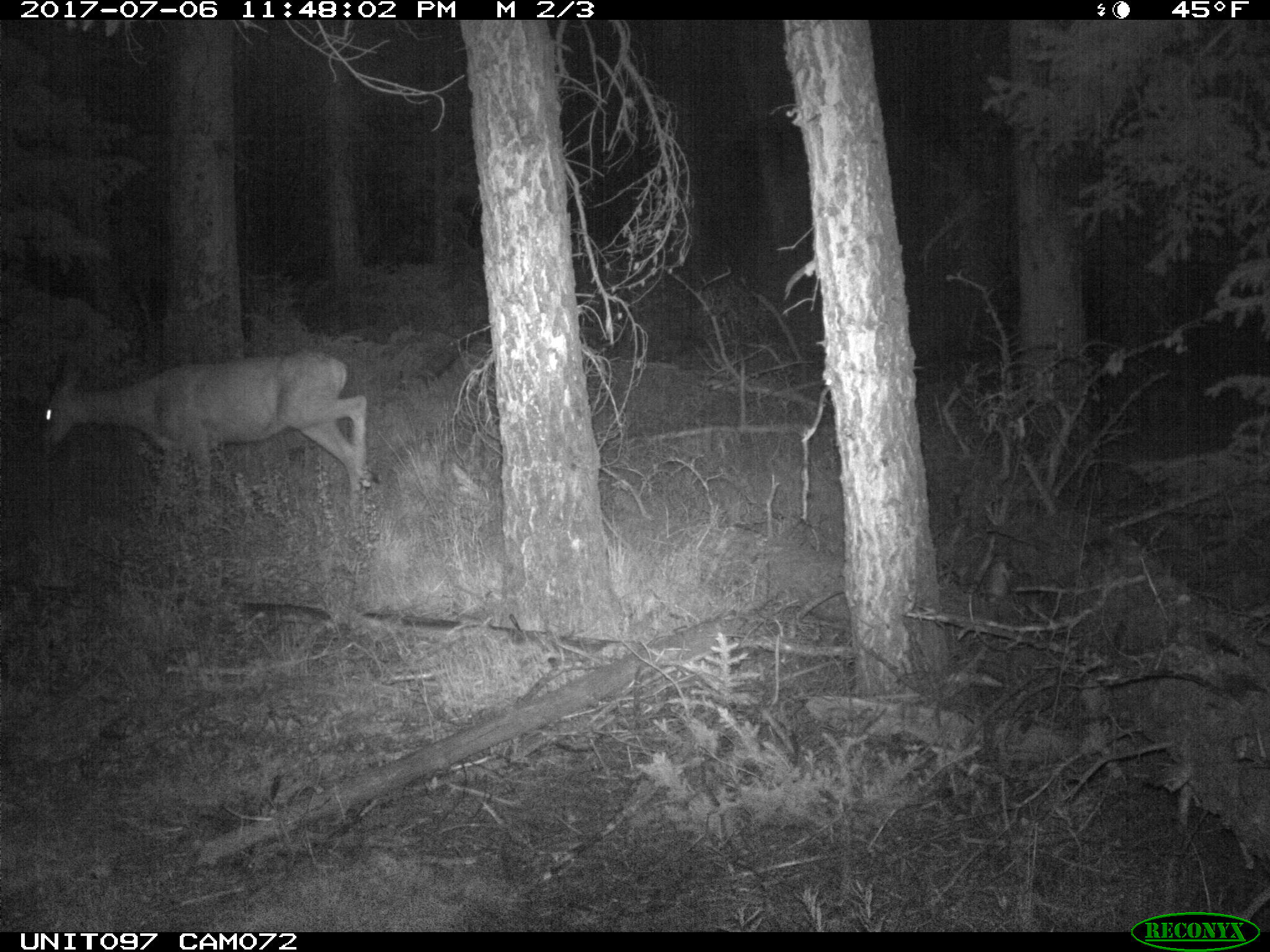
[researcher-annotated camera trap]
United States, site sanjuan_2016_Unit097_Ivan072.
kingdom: Animalia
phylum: Chordata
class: Mammalia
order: Artiodactyla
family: Cervidae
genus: Odocoileus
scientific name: Odocoileus hemionus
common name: mule deer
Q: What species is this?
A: Odocoileus hemionus (mule deer).